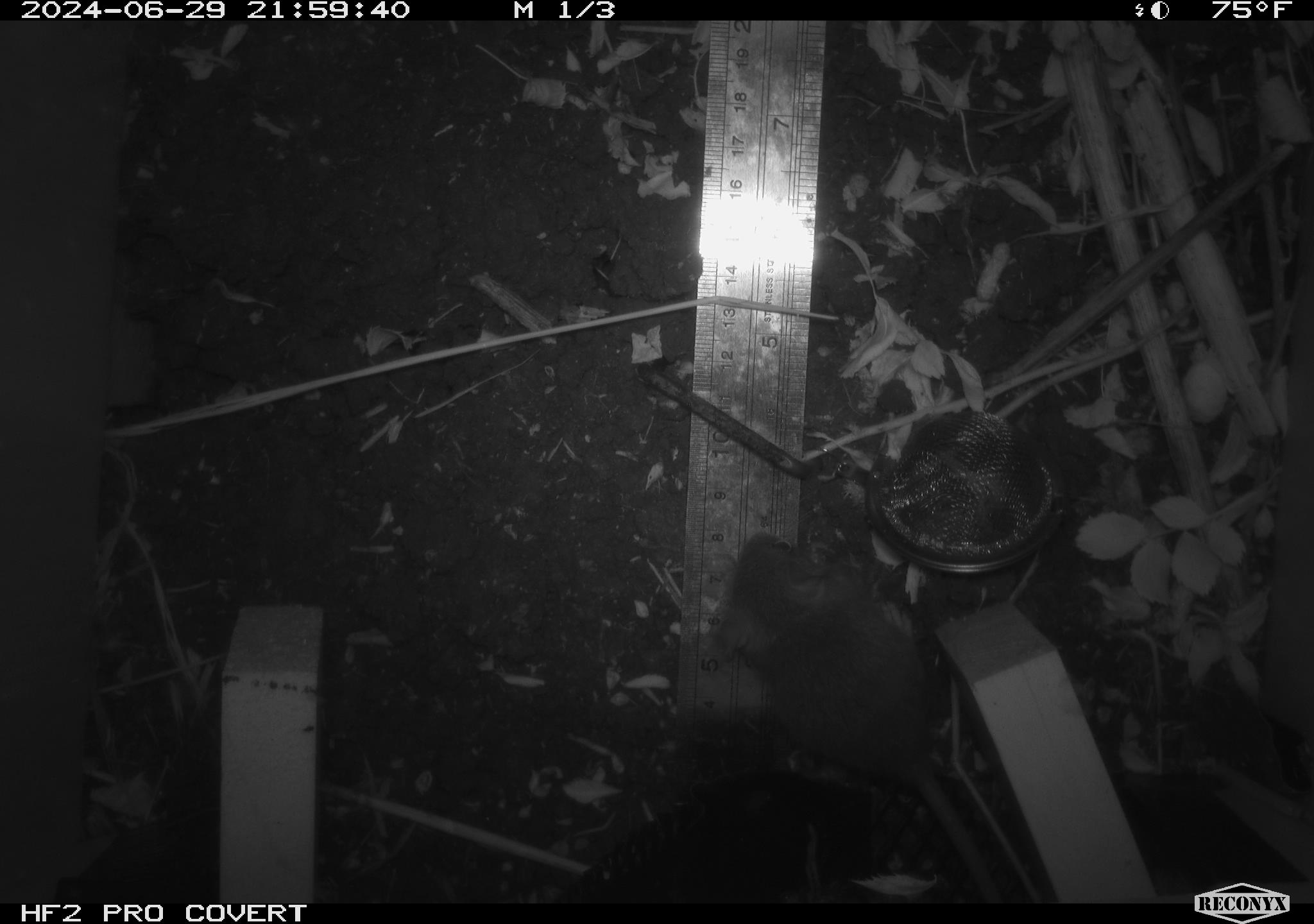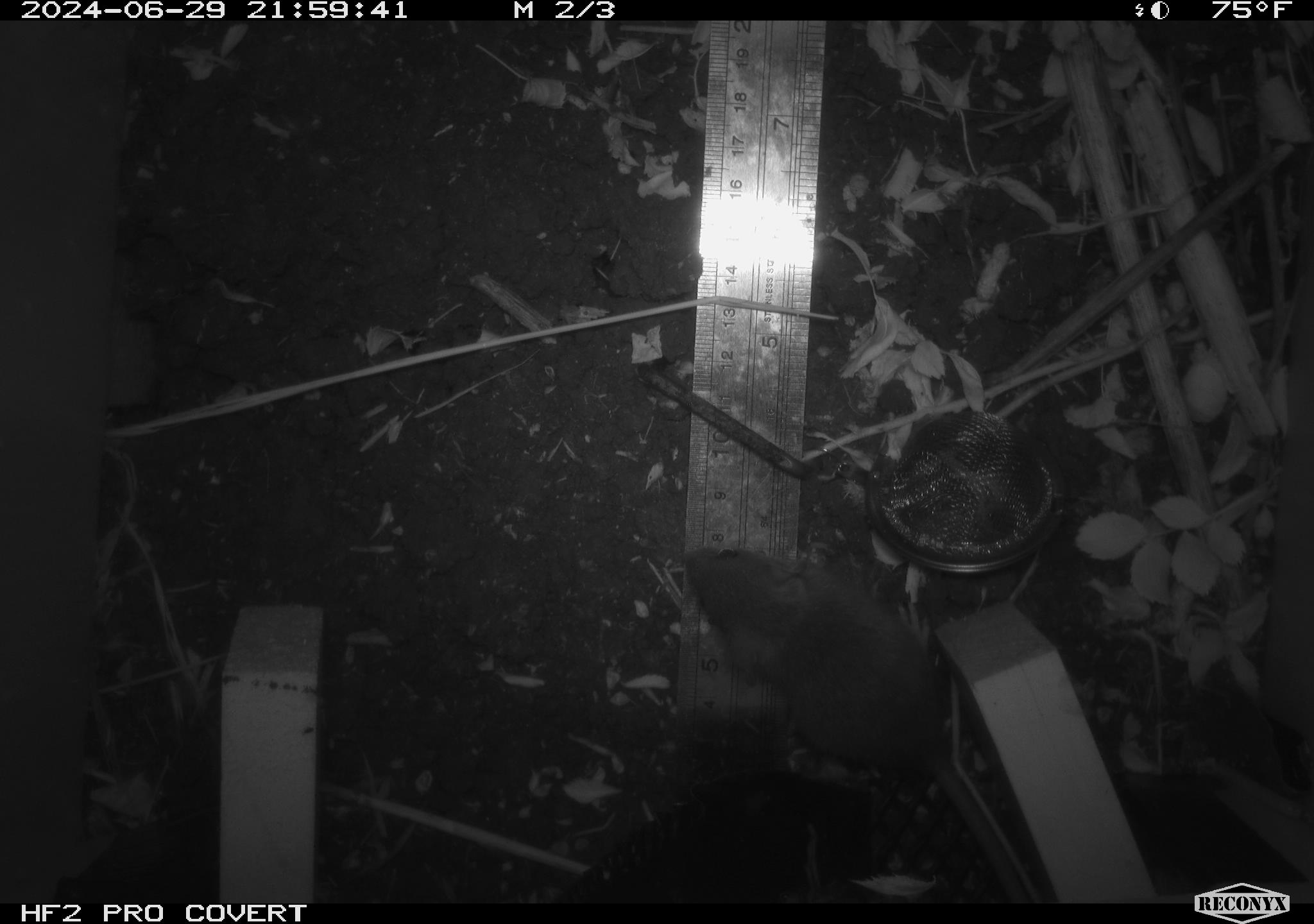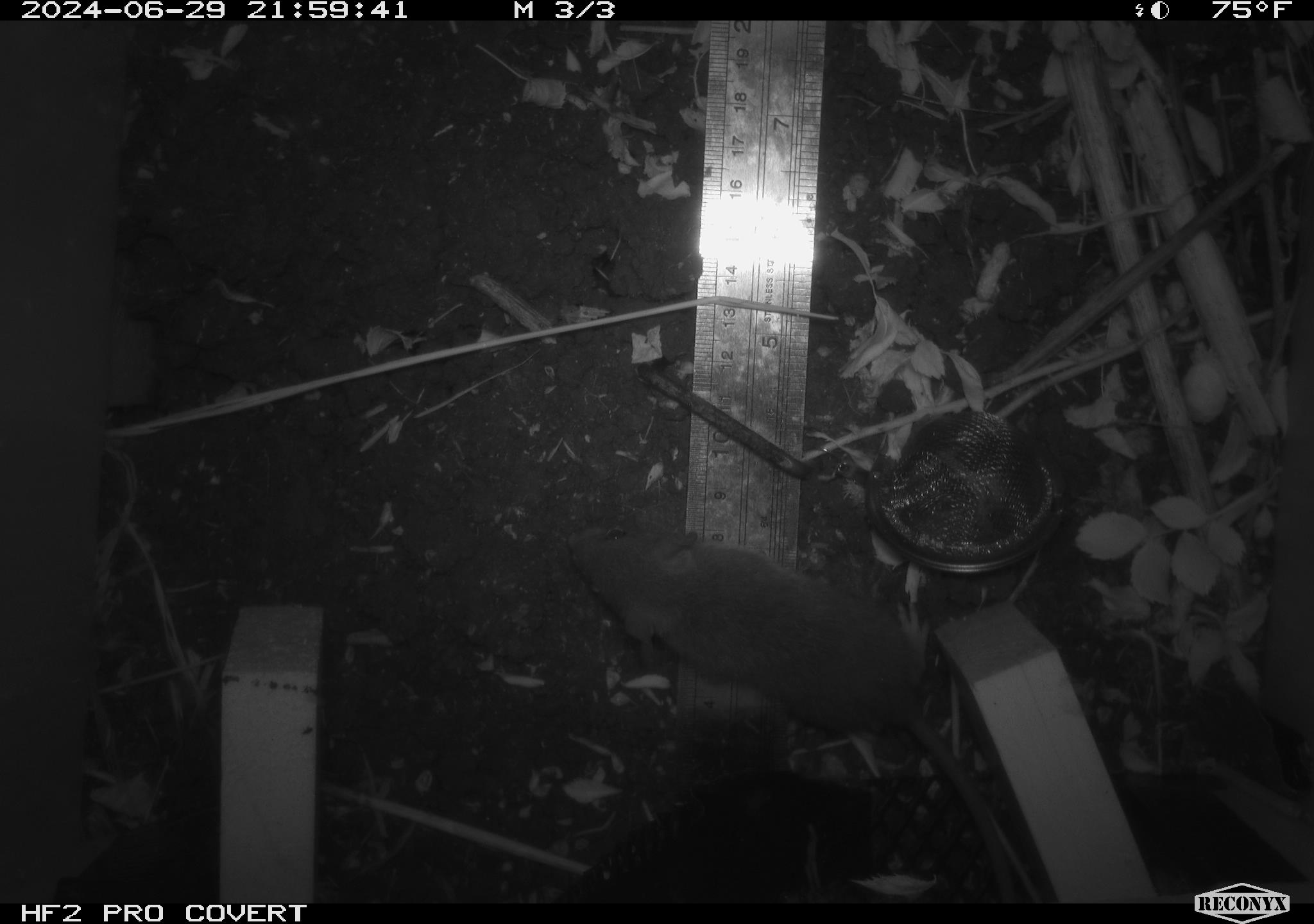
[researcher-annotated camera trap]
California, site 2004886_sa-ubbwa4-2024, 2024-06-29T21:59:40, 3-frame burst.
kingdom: Animalia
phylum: Chordata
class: Mammalia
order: Rodentia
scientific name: Rodentia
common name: woodrat or rat or mouse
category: woodrat or rat or mouse species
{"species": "woodrat or rat or mouse species (woodrat or rat or mouse) (Rodentia)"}